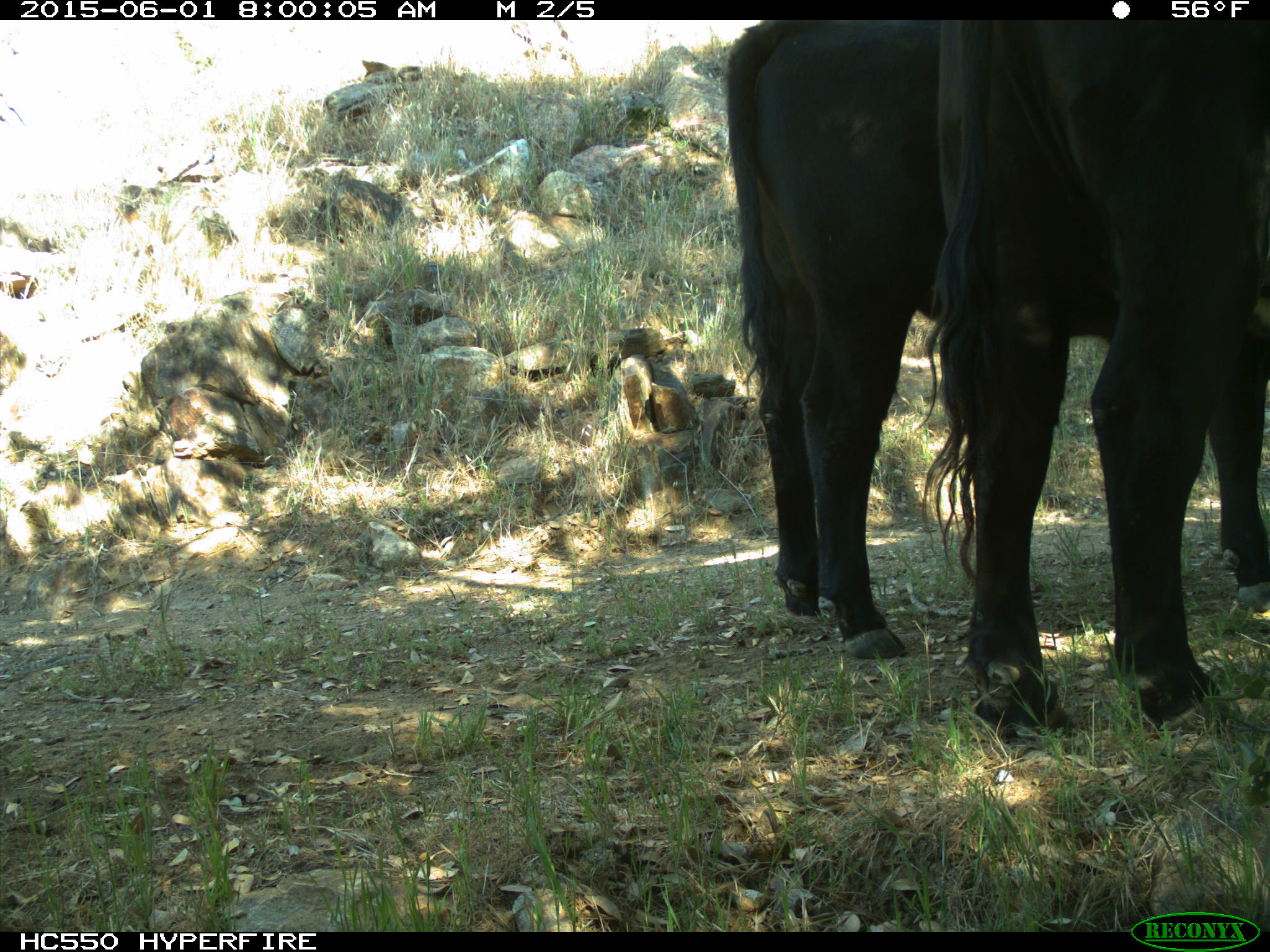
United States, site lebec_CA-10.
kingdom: Animalia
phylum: Chordata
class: Mammalia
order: Artiodactyla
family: Bovidae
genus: Bos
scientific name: Bos taurus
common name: domestic cow